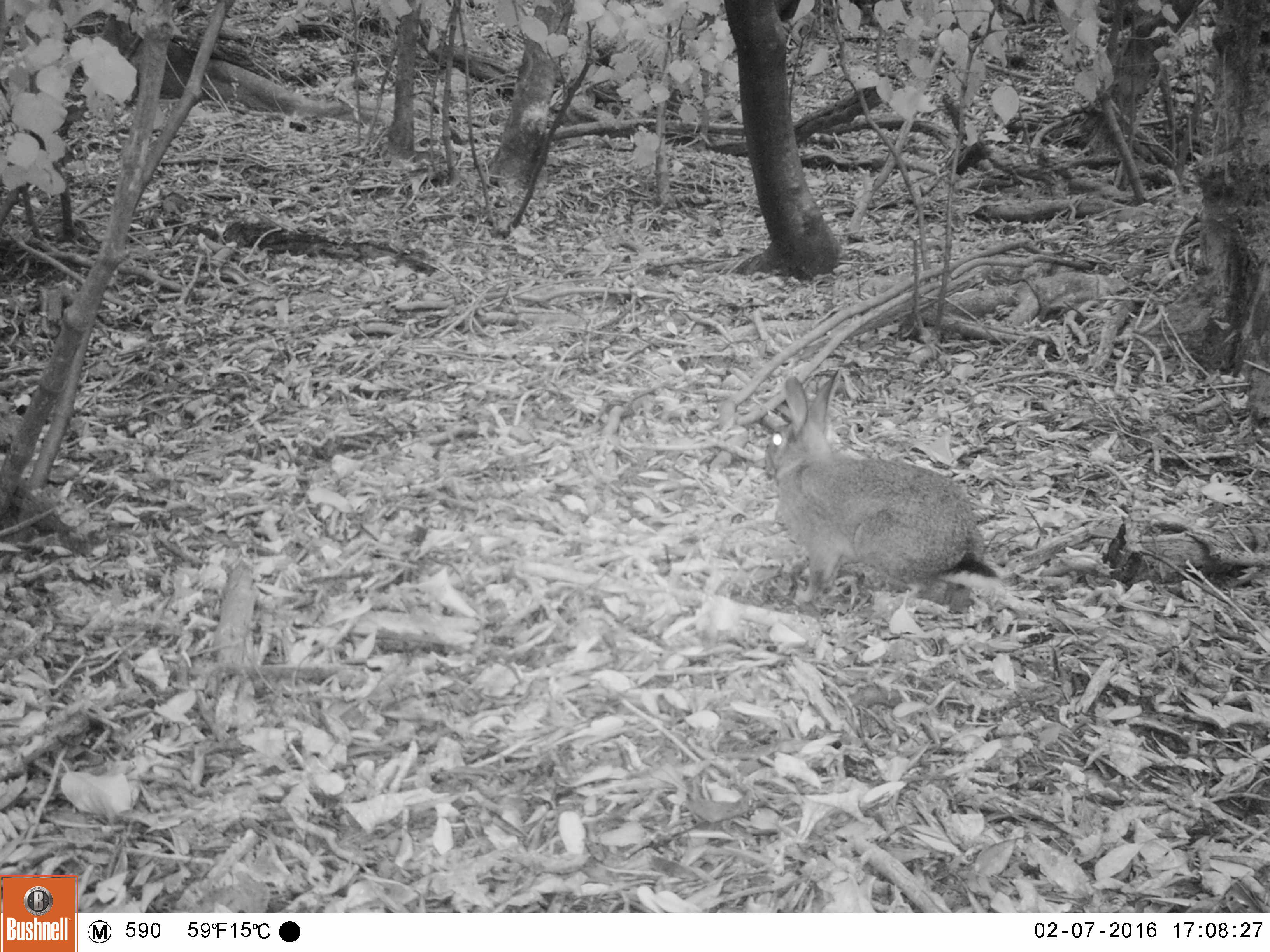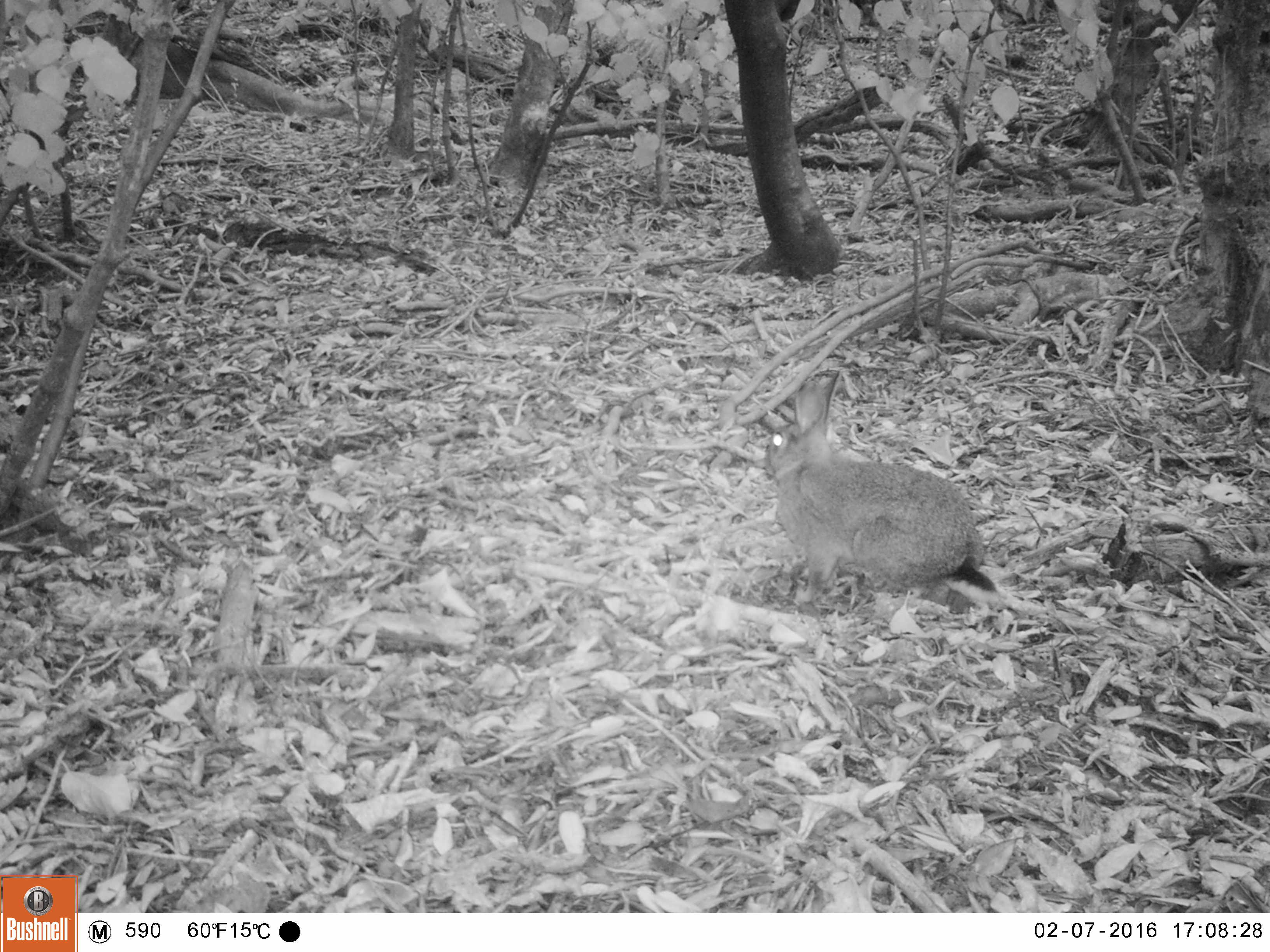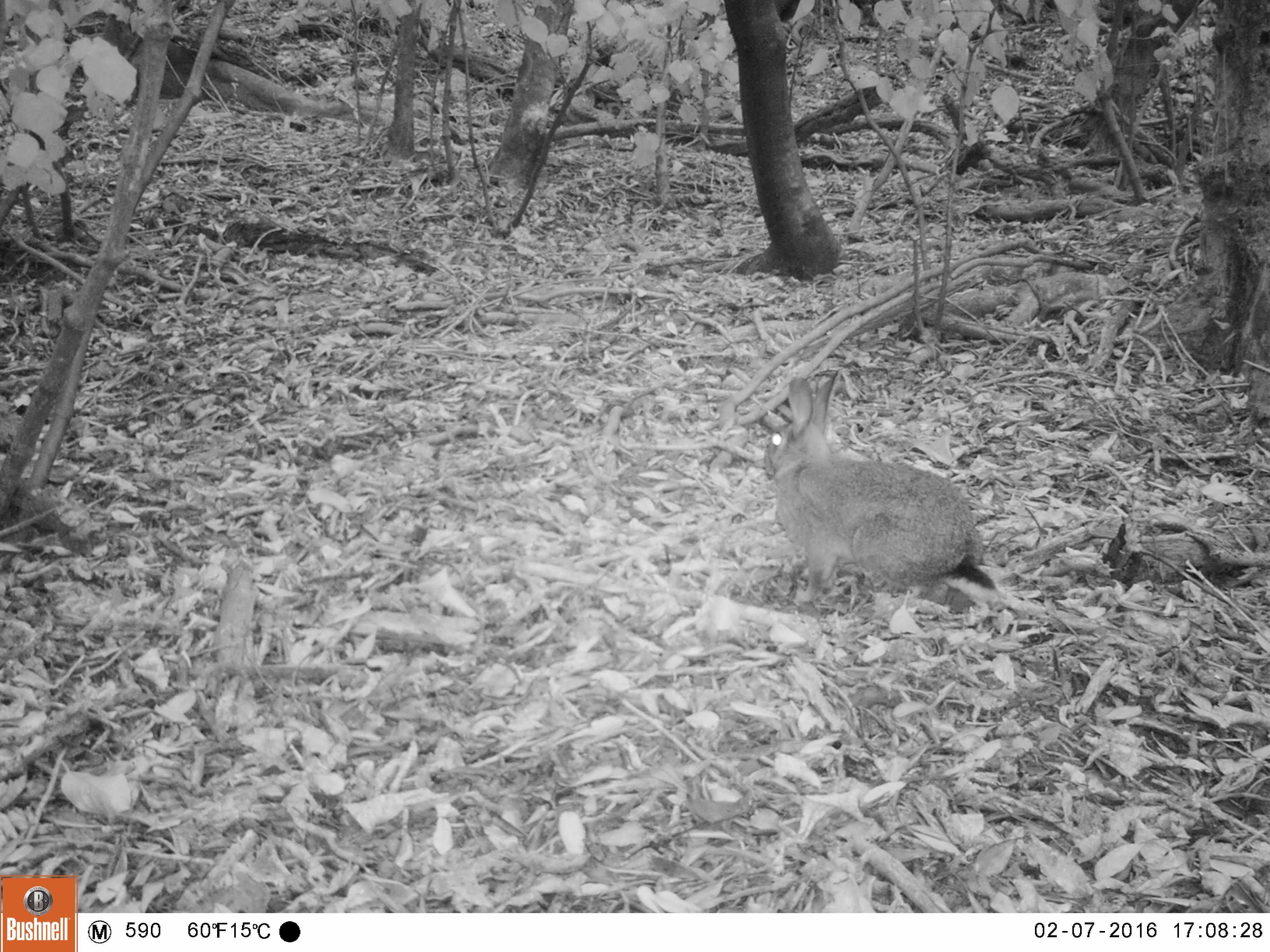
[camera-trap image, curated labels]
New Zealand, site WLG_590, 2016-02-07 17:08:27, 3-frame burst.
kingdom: Animalia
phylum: Chordata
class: Mammalia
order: Lagomorpha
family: Leporidae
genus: Oryctolagus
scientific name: Oryctolagus cuniculus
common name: european rabbit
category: rabbit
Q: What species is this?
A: Rabbit (european rabbit) (Oryctolagus cuniculus).